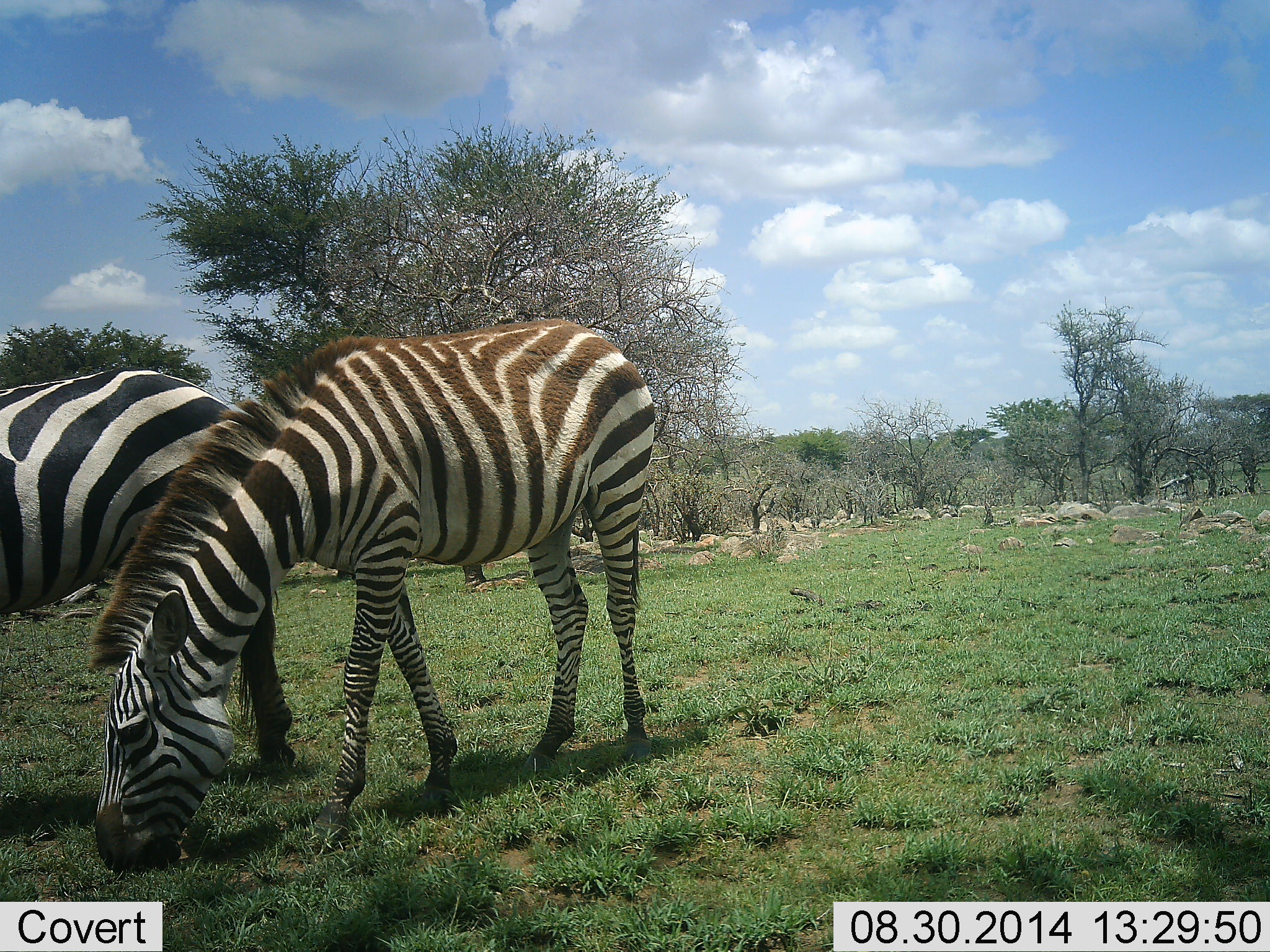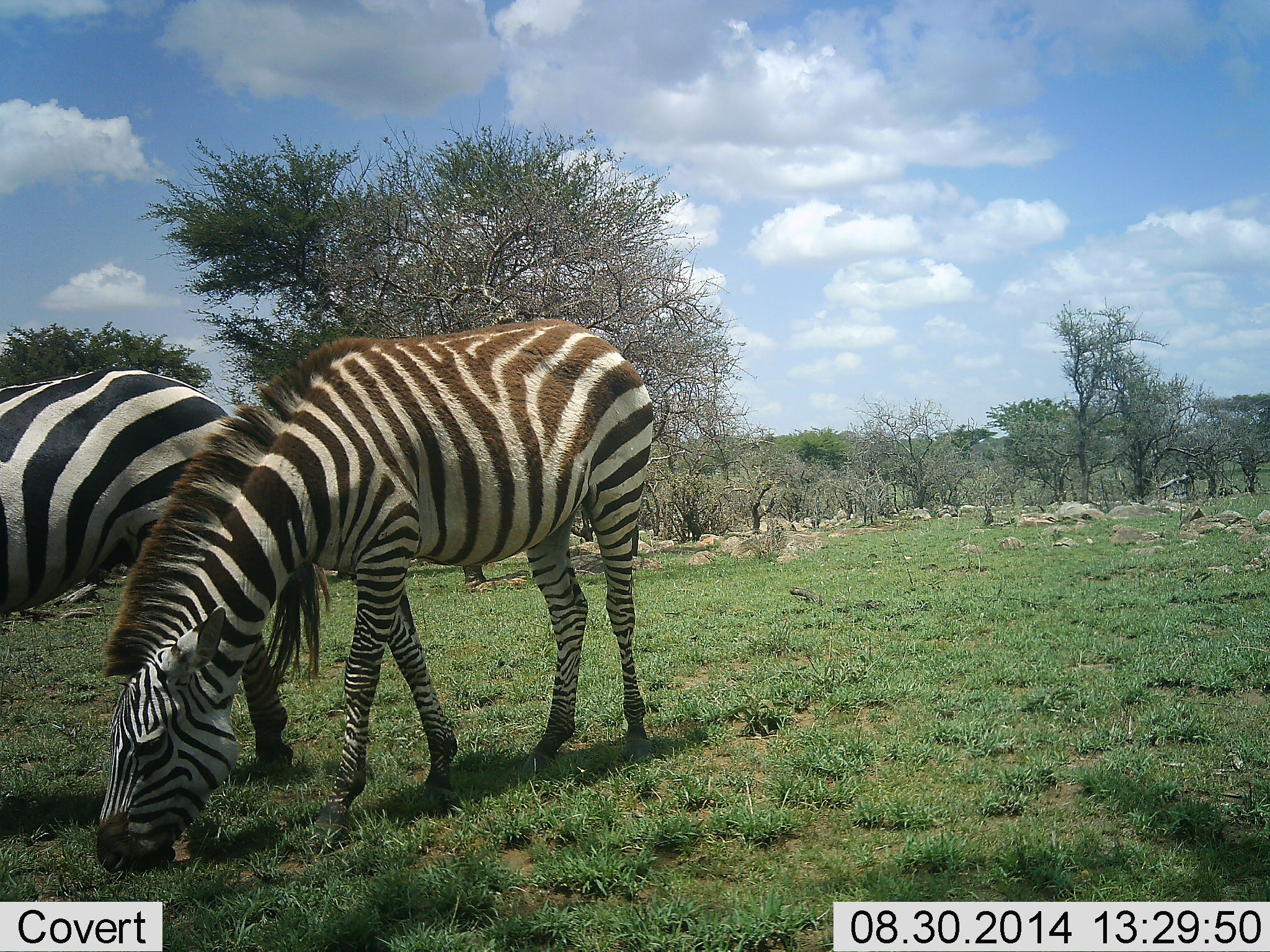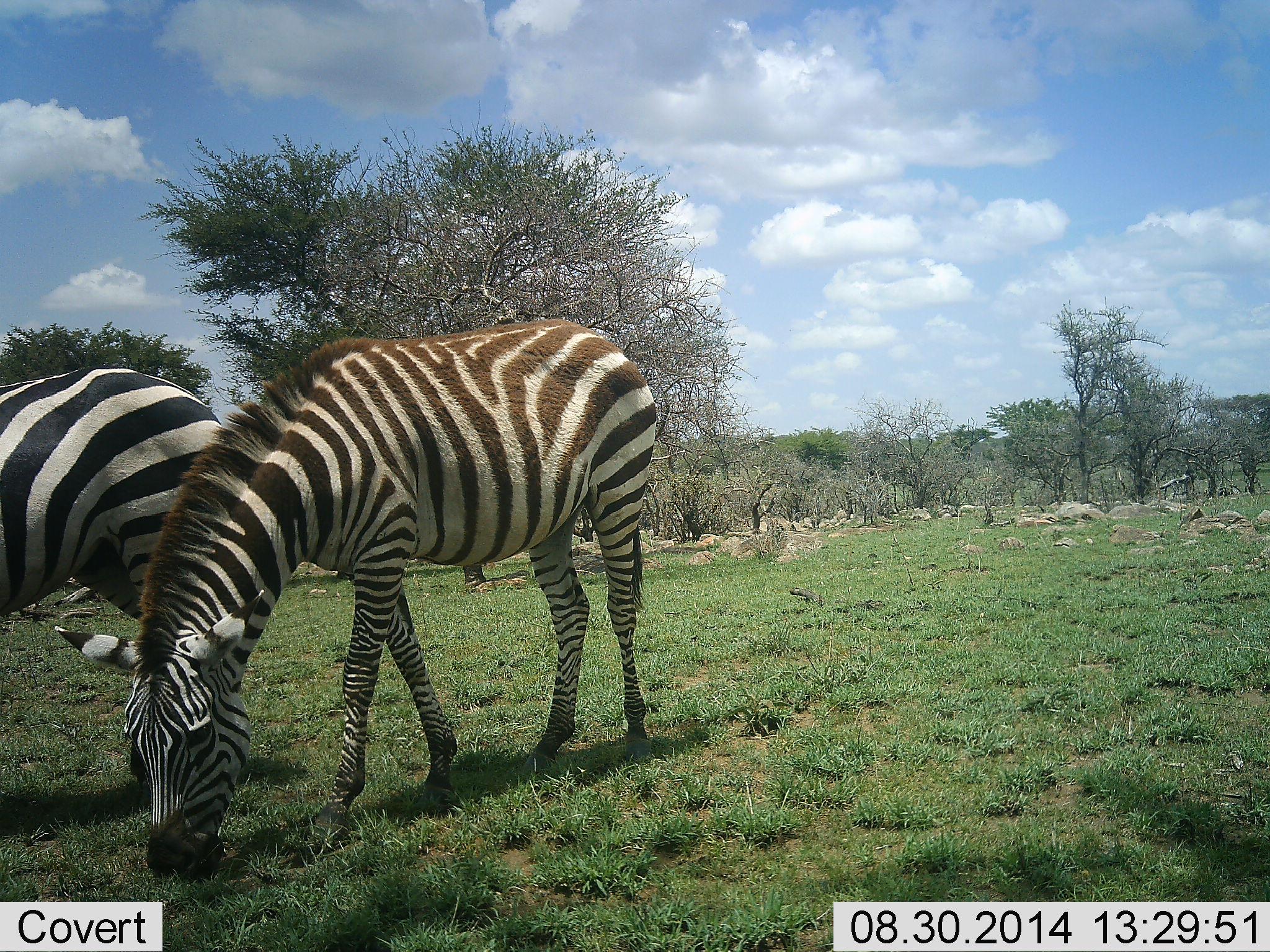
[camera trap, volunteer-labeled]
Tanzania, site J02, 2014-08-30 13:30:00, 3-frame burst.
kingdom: Animalia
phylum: Chordata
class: Mammalia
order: Perissodactyla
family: Equidae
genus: Equus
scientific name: Equus quagga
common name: plains zebra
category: zebra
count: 2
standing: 20%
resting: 0%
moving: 0%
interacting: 0%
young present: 10%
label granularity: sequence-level